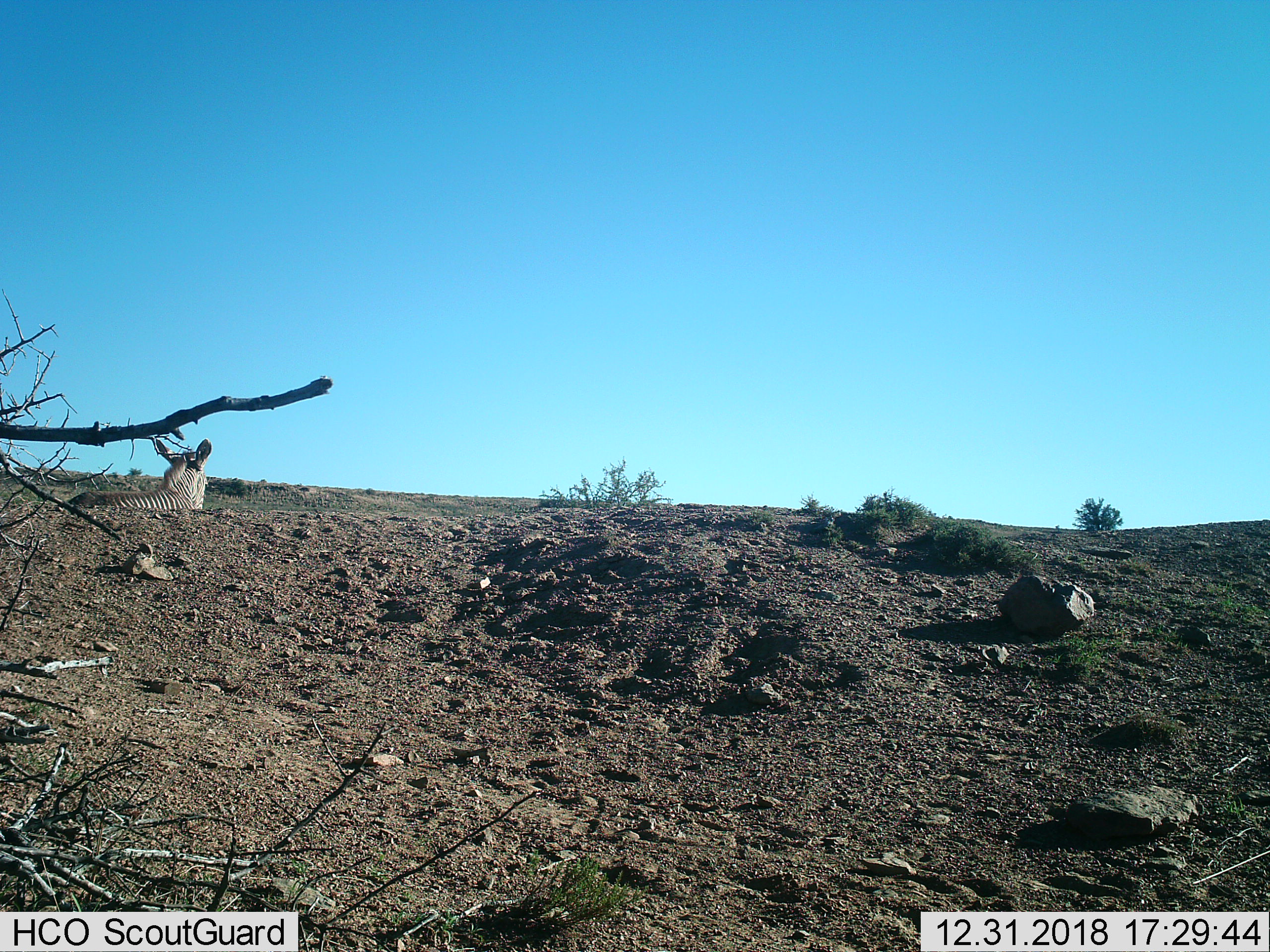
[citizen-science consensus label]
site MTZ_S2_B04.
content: unidentified animal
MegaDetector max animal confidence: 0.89